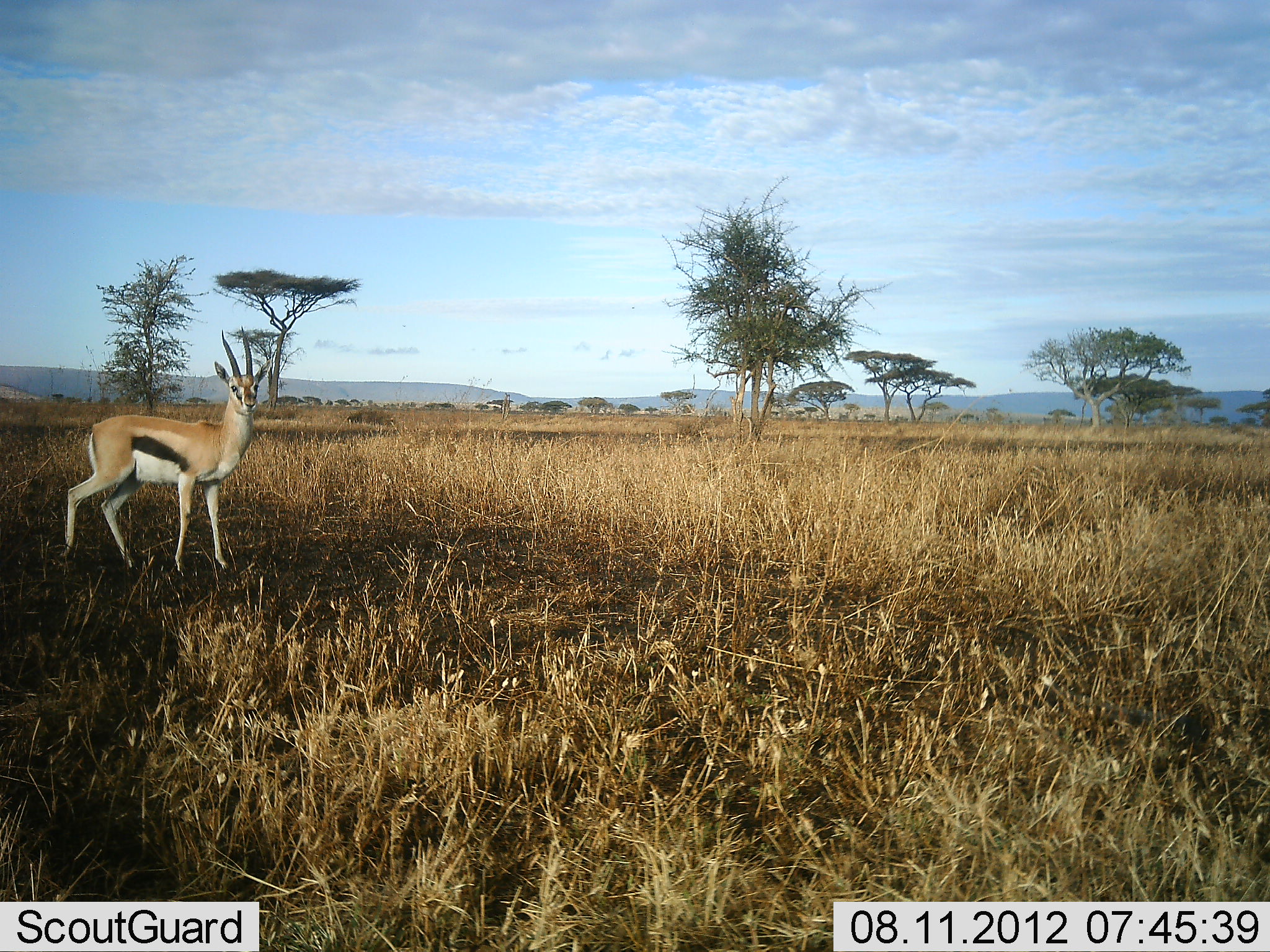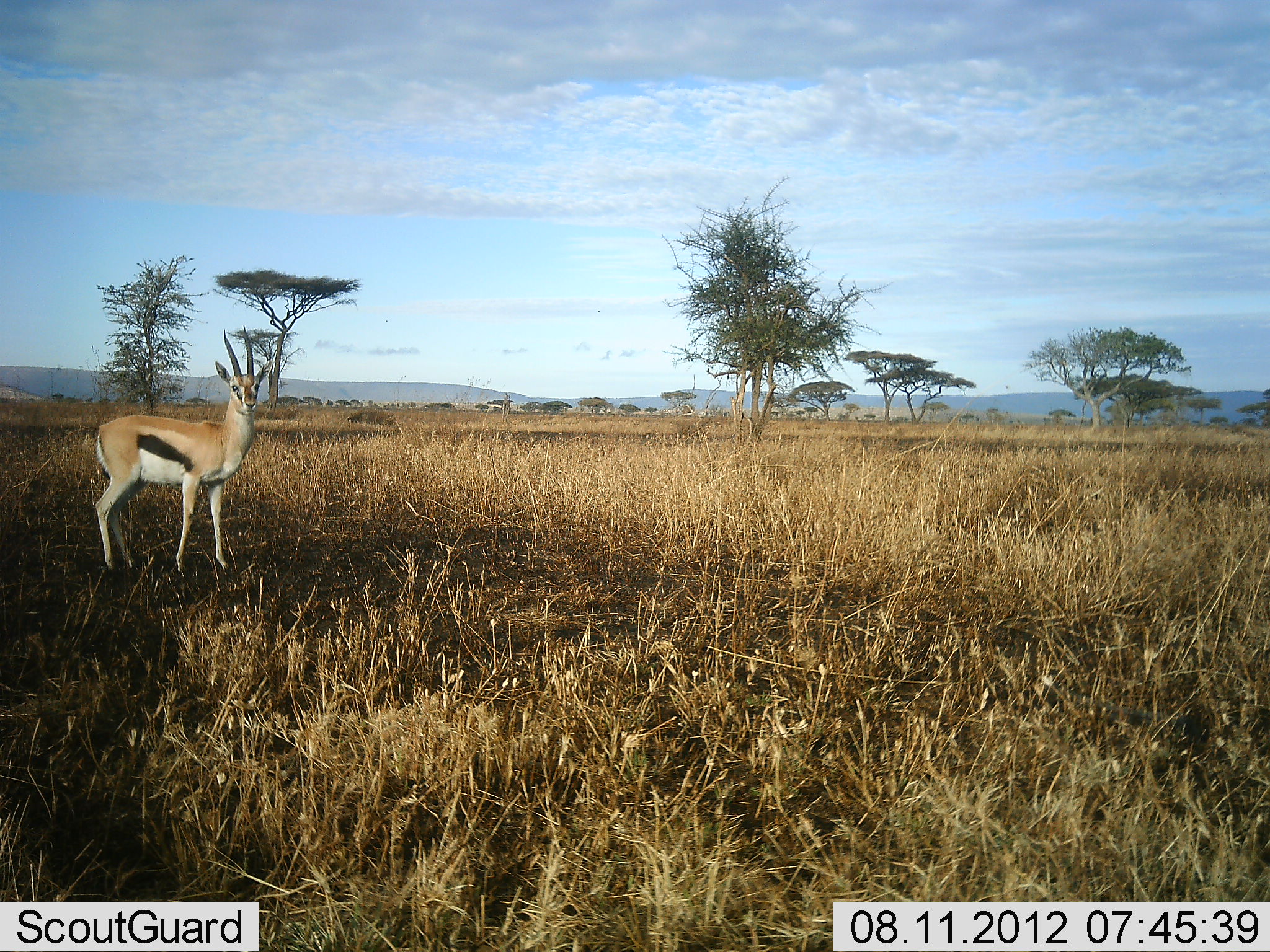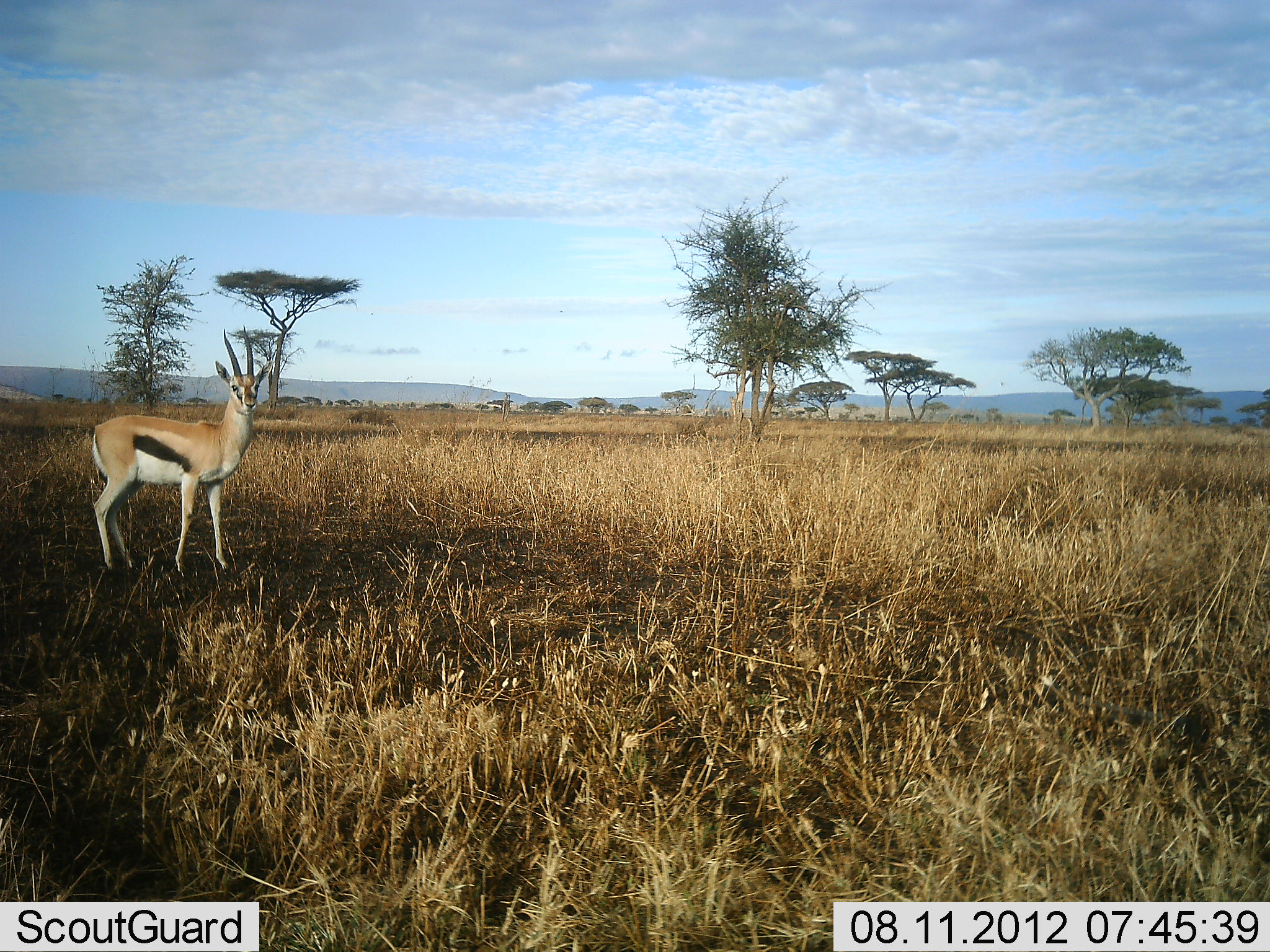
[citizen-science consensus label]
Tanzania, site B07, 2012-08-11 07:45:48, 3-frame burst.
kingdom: Animalia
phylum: Chordata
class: Mammalia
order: Artiodactyla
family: Bovidae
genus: Eudorcas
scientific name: Eudorcas thomsonii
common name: thomson's gazelle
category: gazellethomsons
Gazellethomsons (thomson's gazelle) (Eudorcas thomsonii), count 1. Behavior (volunteer vote fractions): standing 100%, resting 0%, moving 0%, interacting 0%. Young present (vote fraction): 0%. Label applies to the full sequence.